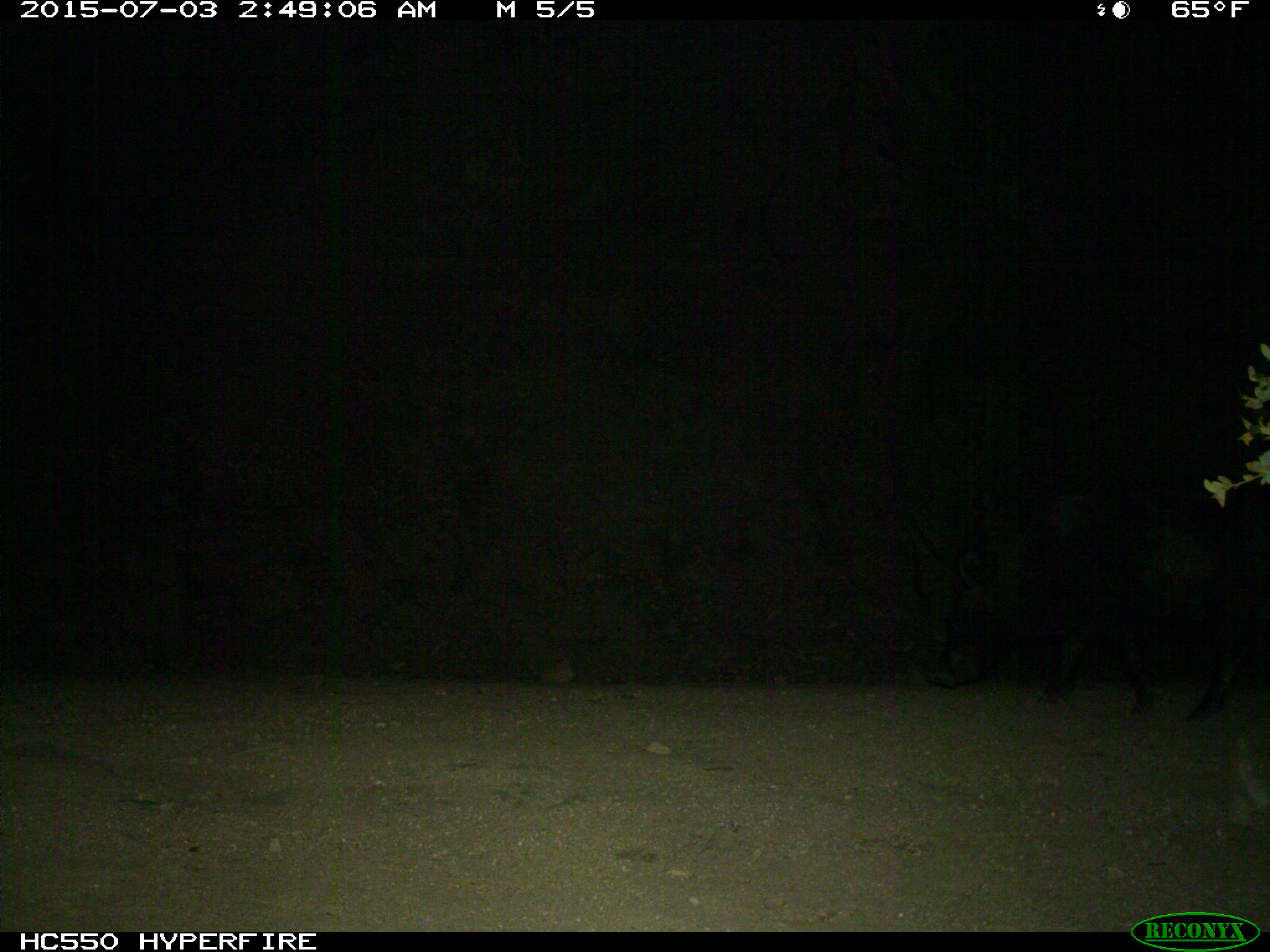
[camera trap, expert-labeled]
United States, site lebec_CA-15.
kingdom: Animalia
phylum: Chordata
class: Mammalia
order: Artiodactyla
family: Suidae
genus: Sus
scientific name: Sus scrofa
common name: wild boar